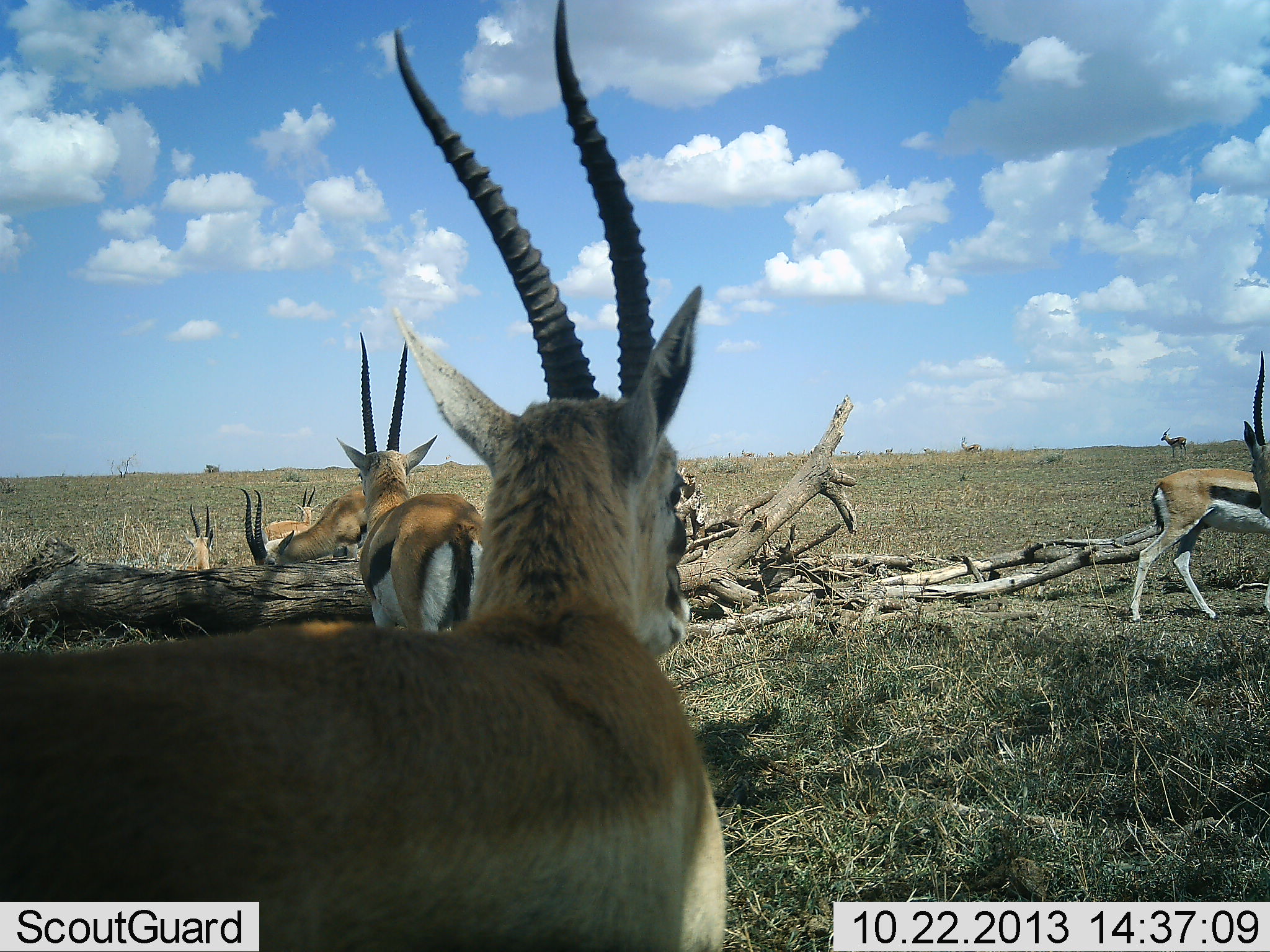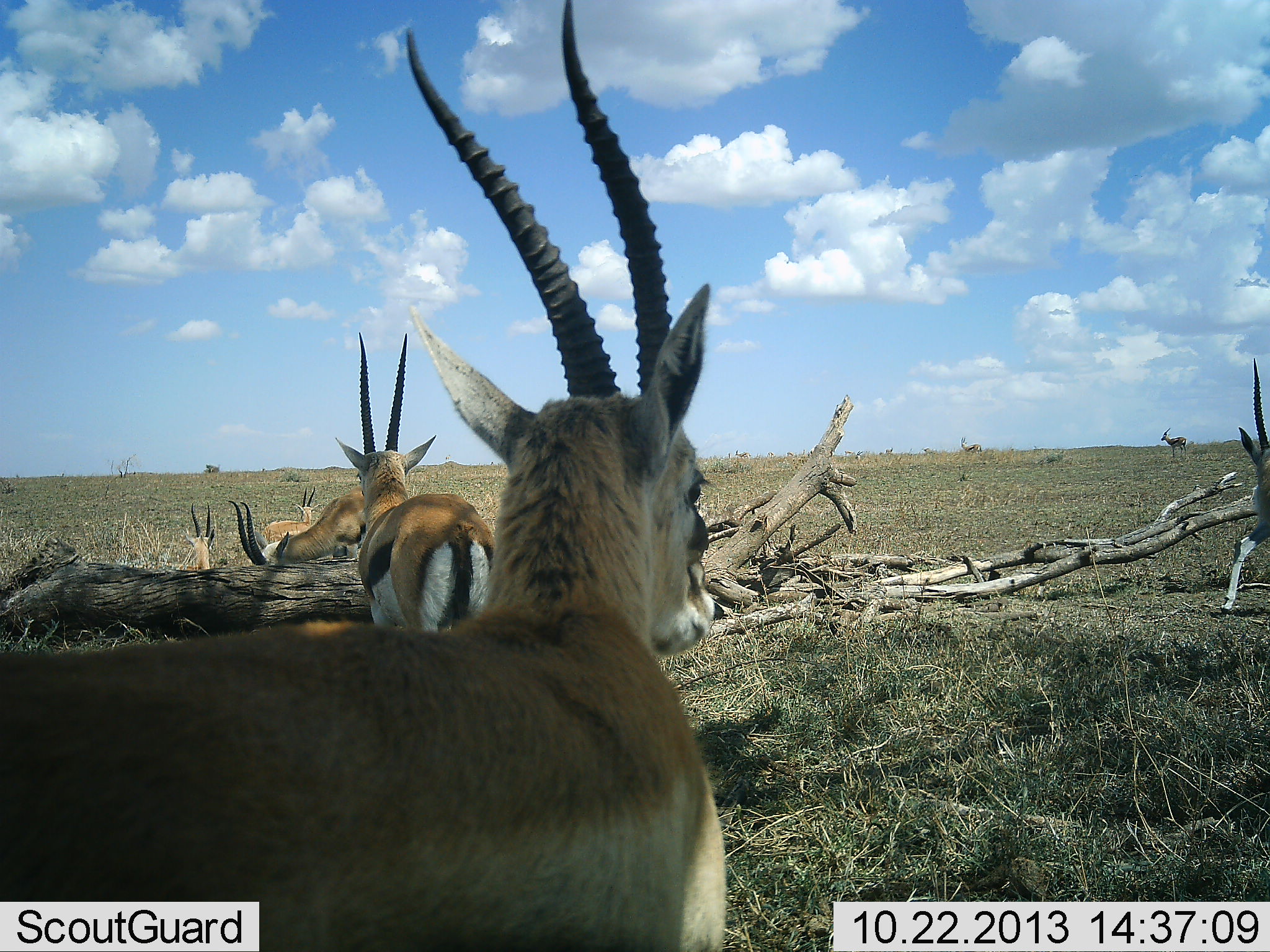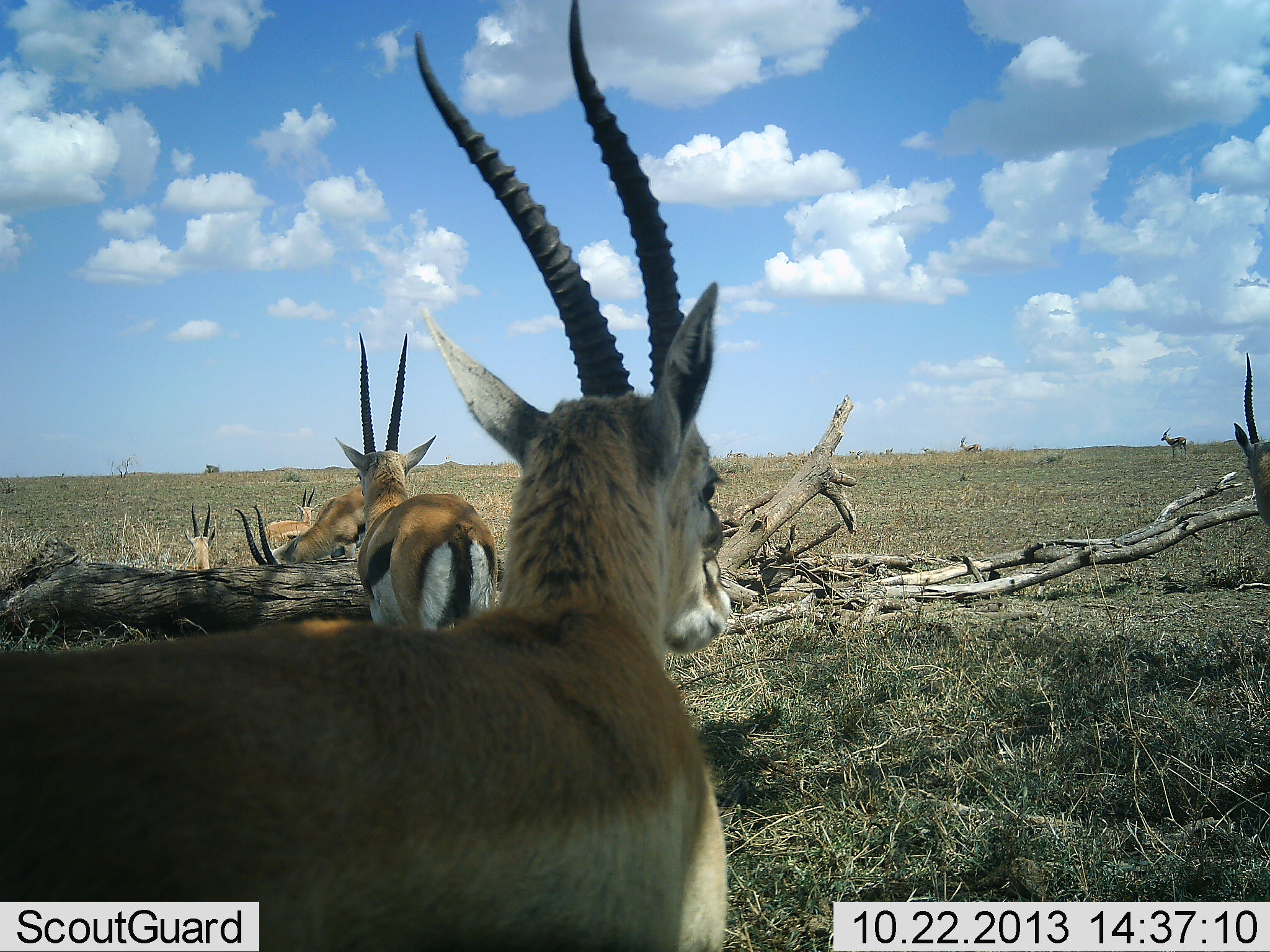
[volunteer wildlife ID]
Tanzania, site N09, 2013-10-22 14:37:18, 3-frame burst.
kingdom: Animalia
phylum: Chordata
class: Mammalia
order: Artiodactyla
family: Bovidae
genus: Eudorcas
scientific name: Eudorcas thomsonii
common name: thomson's gazelle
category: gazellethomsons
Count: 7.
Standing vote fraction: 76%.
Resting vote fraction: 48%.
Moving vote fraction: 67%.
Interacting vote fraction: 5%.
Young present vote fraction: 0%.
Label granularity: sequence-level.